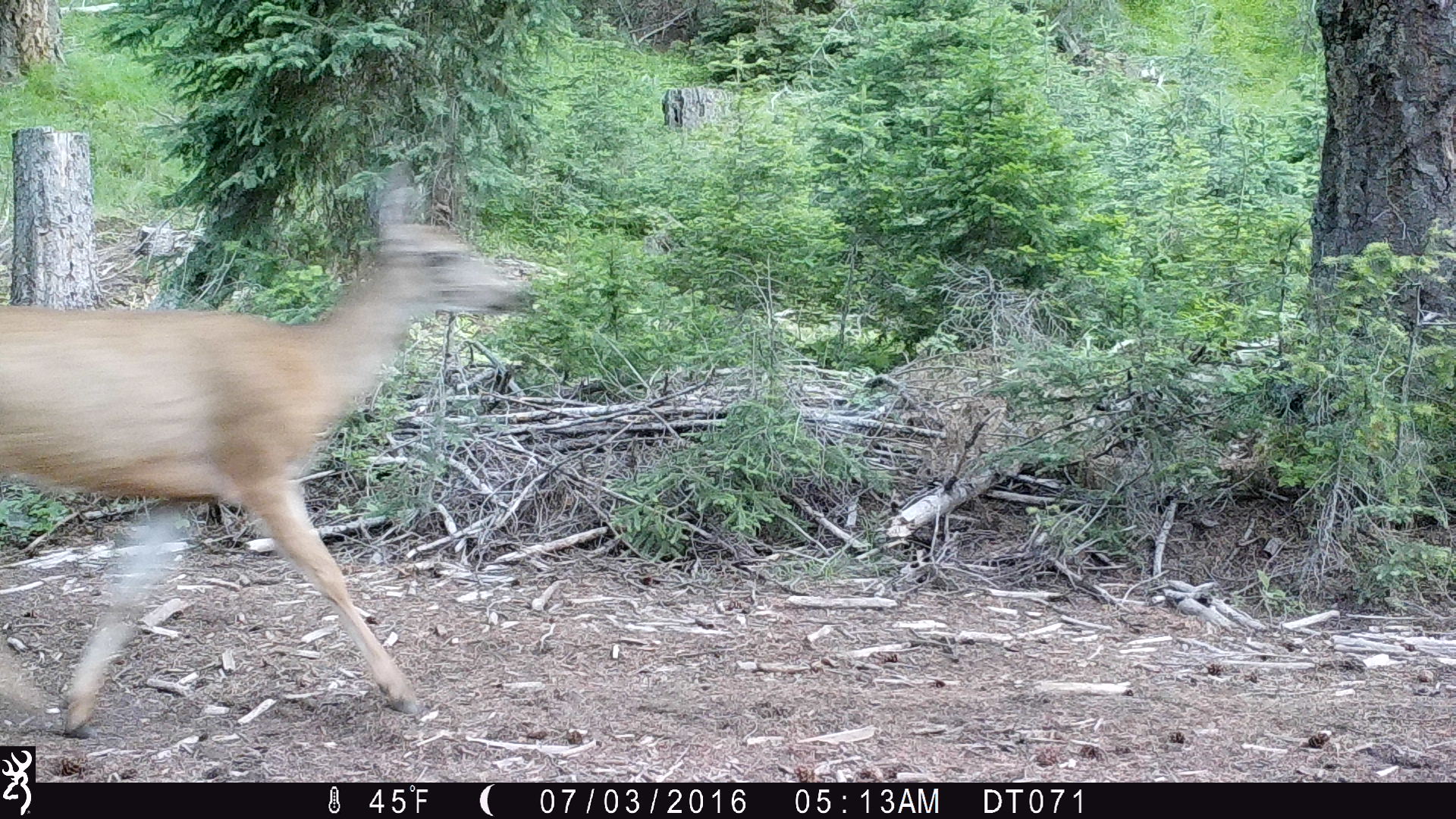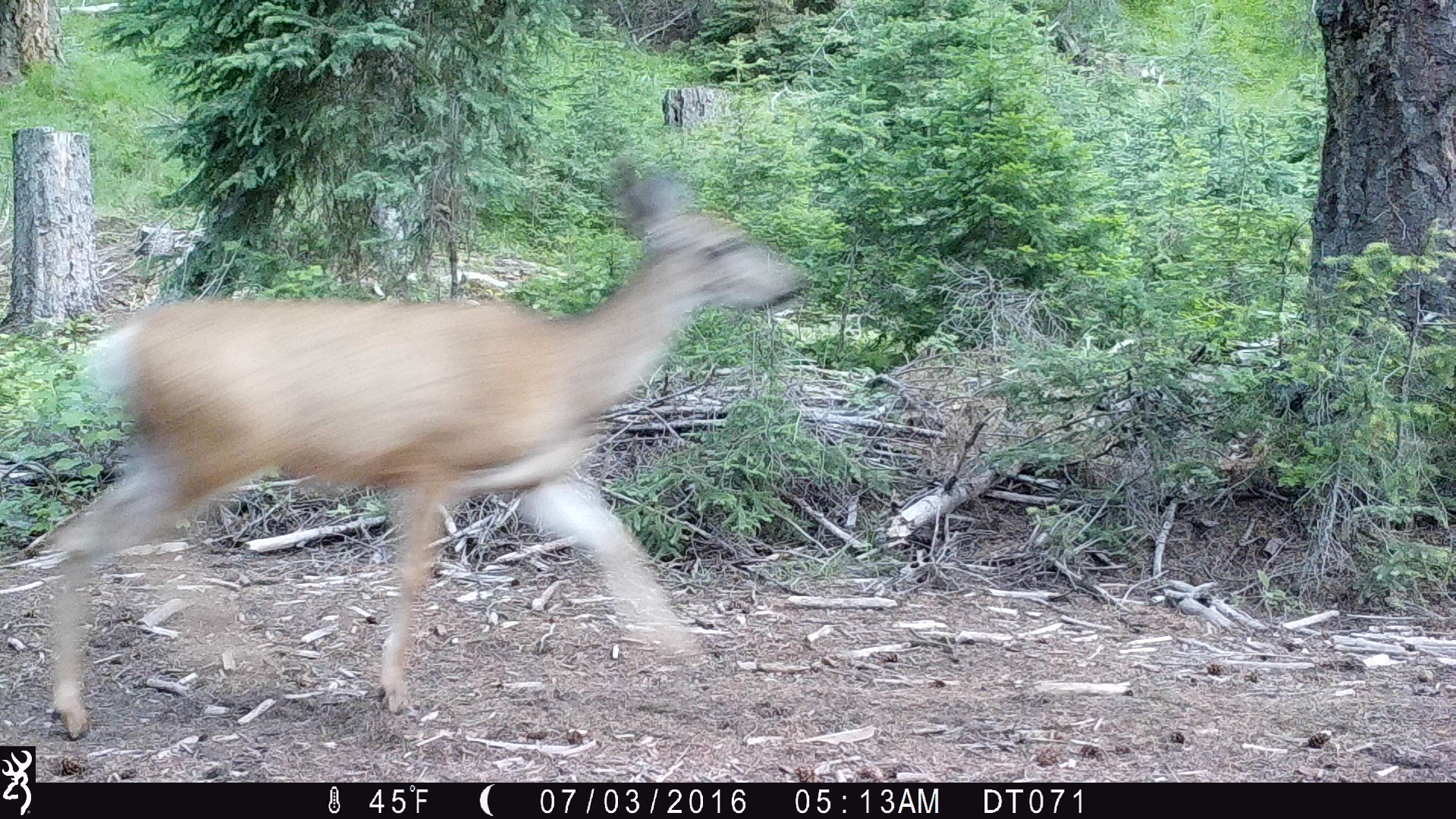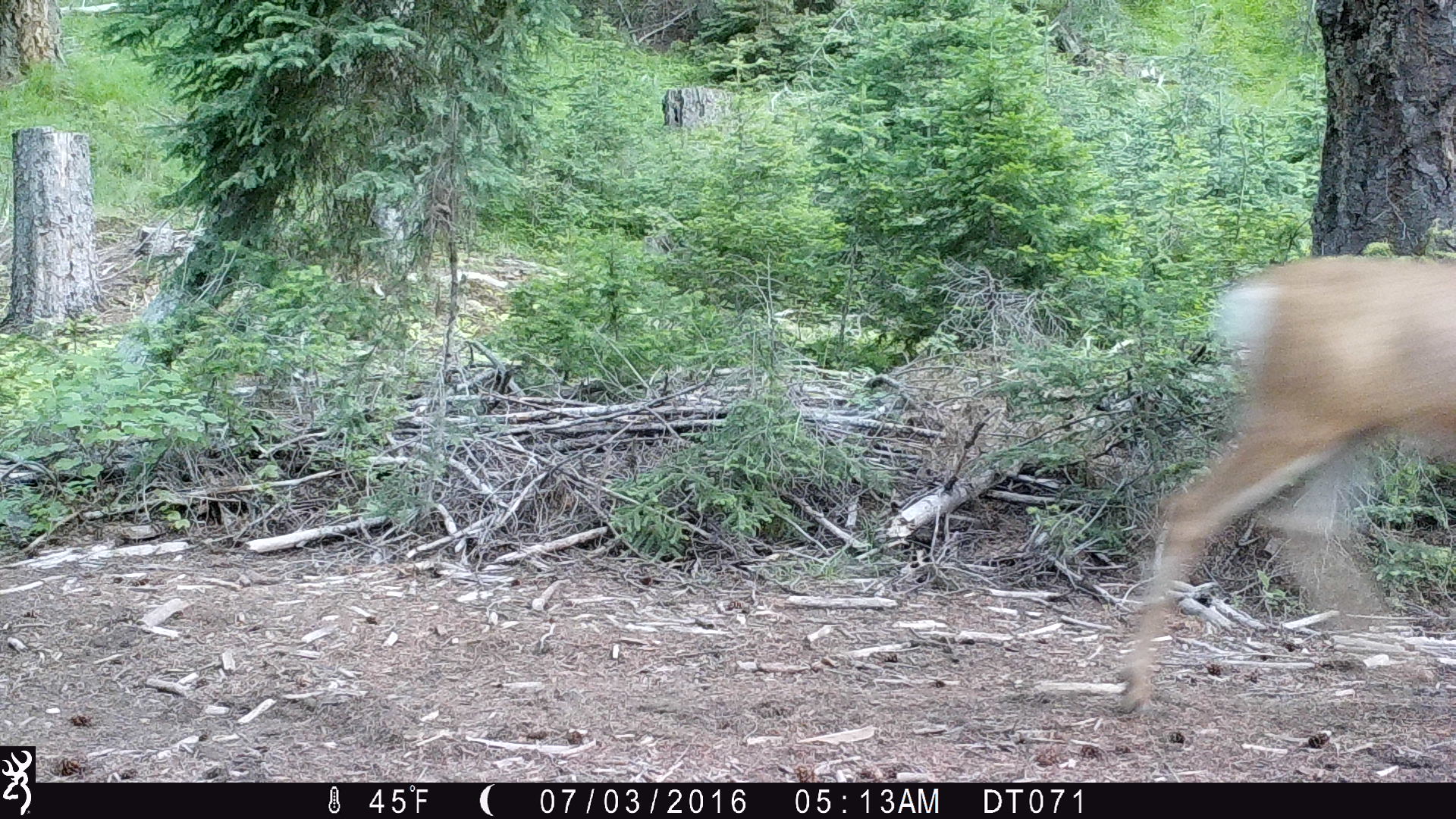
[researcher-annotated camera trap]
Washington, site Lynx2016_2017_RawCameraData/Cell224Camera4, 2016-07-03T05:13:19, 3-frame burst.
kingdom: Animalia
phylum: Chordata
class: Mammalia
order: Artiodactyla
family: Cervidae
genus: Odocoileus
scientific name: Odocoileus hemionus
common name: mule deer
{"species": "Odocoileus hemionus (mule deer)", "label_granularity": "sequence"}